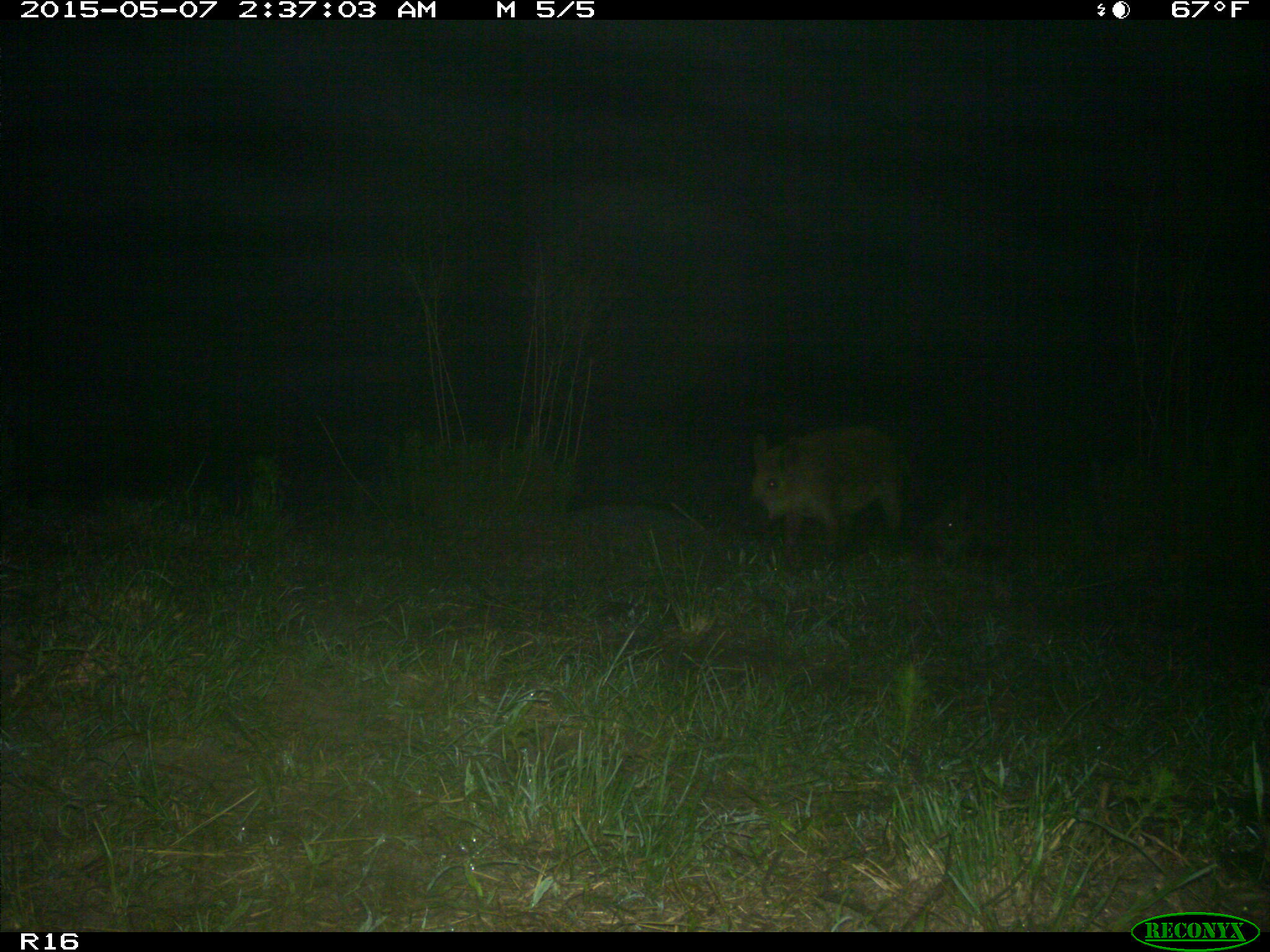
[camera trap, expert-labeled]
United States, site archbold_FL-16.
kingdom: Animalia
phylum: Chordata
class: Mammalia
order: Artiodactyla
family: Suidae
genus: Sus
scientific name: Sus scrofa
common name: wild boar